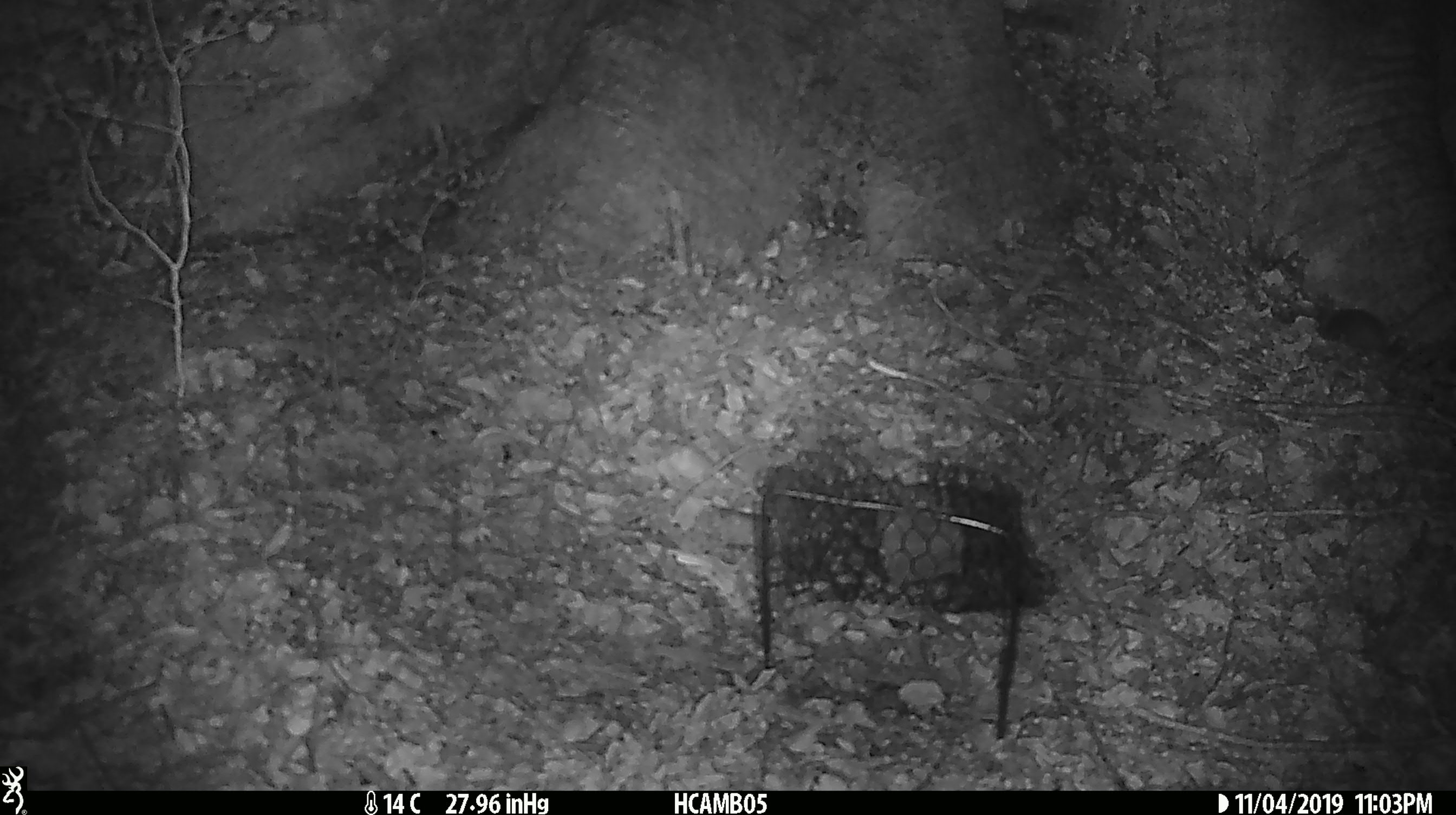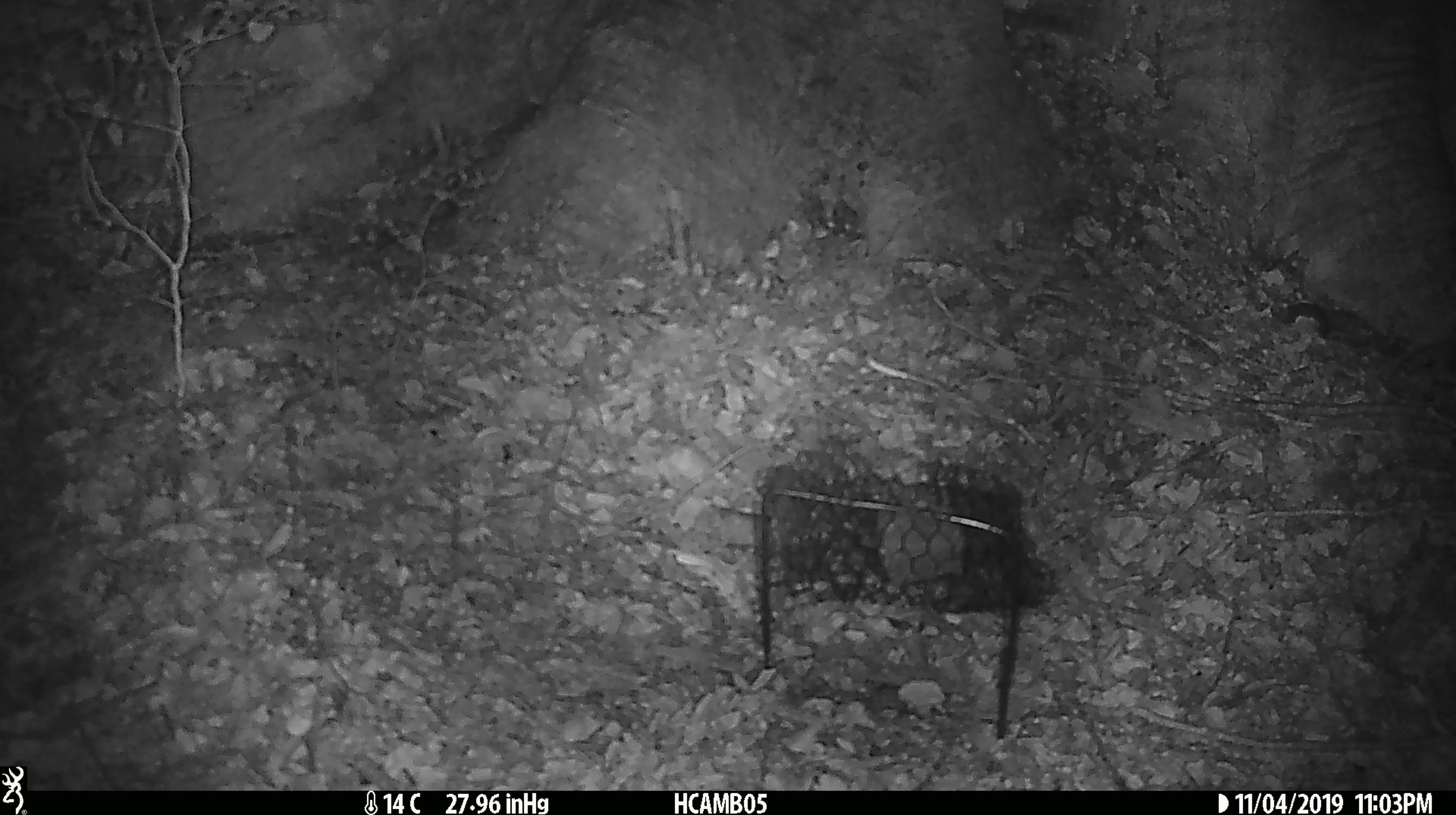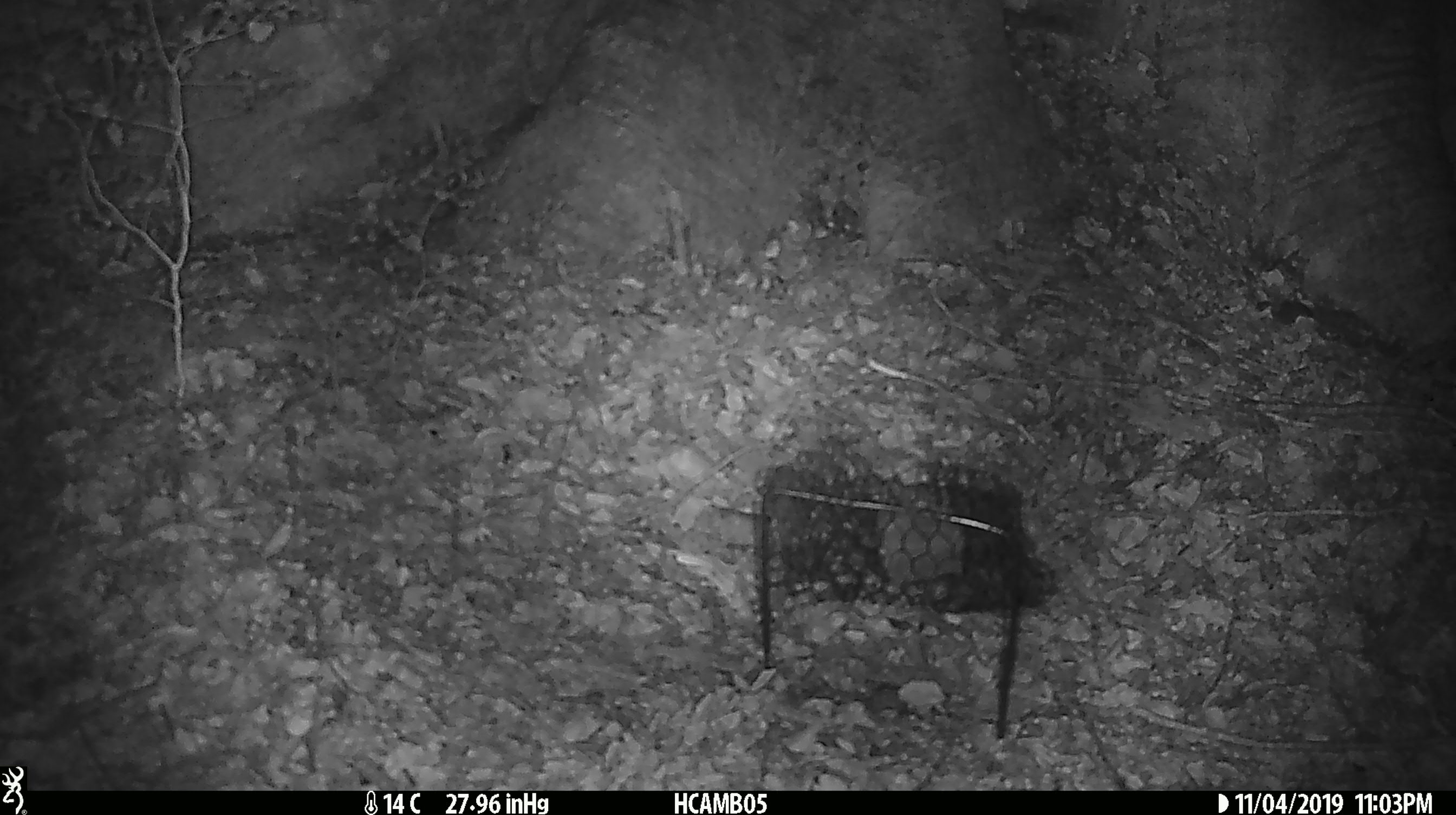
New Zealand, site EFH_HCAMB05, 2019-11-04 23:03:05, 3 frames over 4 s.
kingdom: Animalia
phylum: Chordata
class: Mammalia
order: Rodentia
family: Muridae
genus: Mus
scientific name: Mus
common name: mouse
Mouse (Mus).